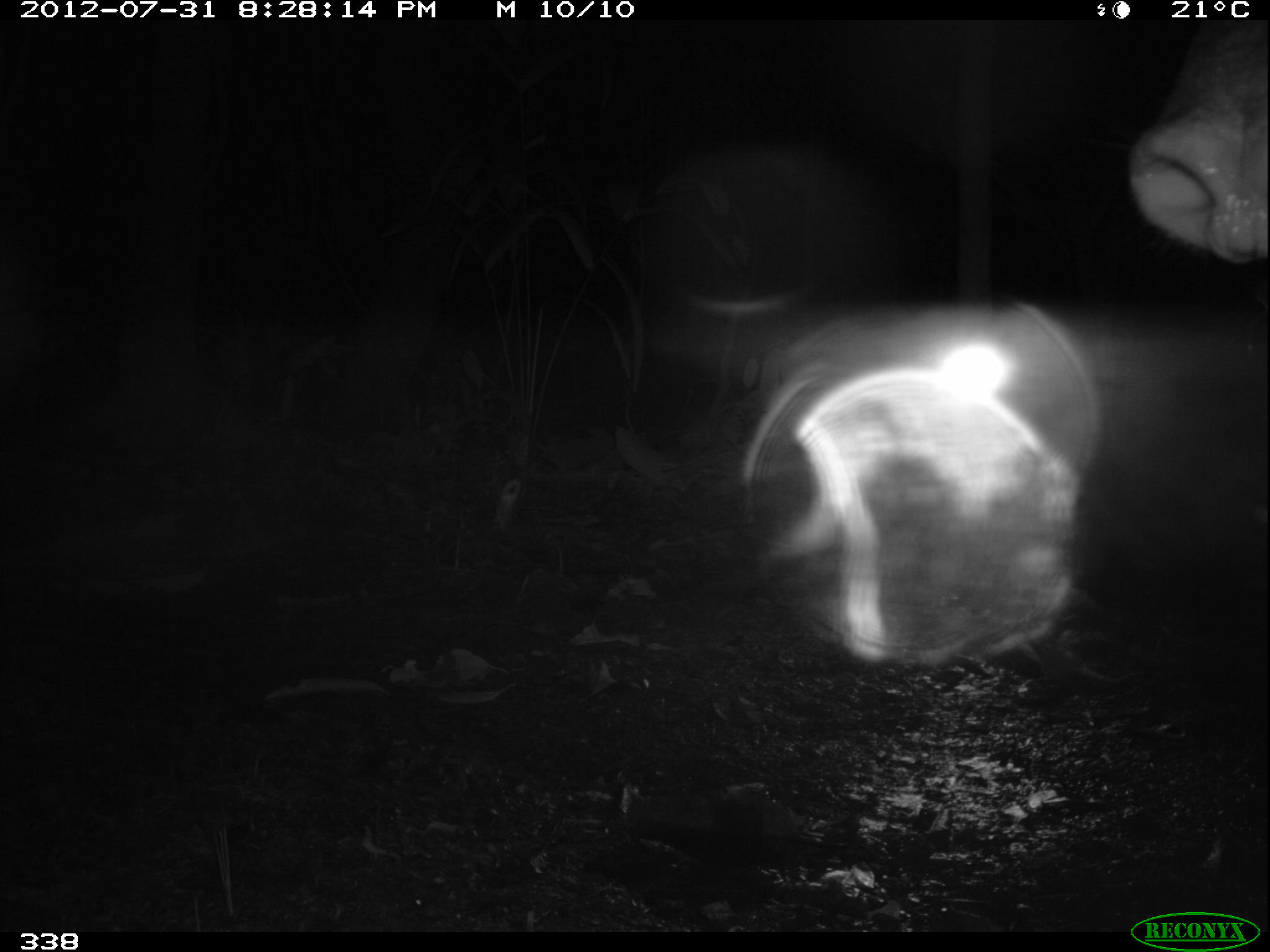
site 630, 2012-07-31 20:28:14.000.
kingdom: Animalia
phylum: Chordata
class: Mammalia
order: Perissodactyla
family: Tapiridae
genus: Tapirus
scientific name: Tapirus terrestris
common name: south american tapir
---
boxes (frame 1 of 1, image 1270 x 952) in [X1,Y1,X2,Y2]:
tapirus terrestris: [1085,19,1268,269]